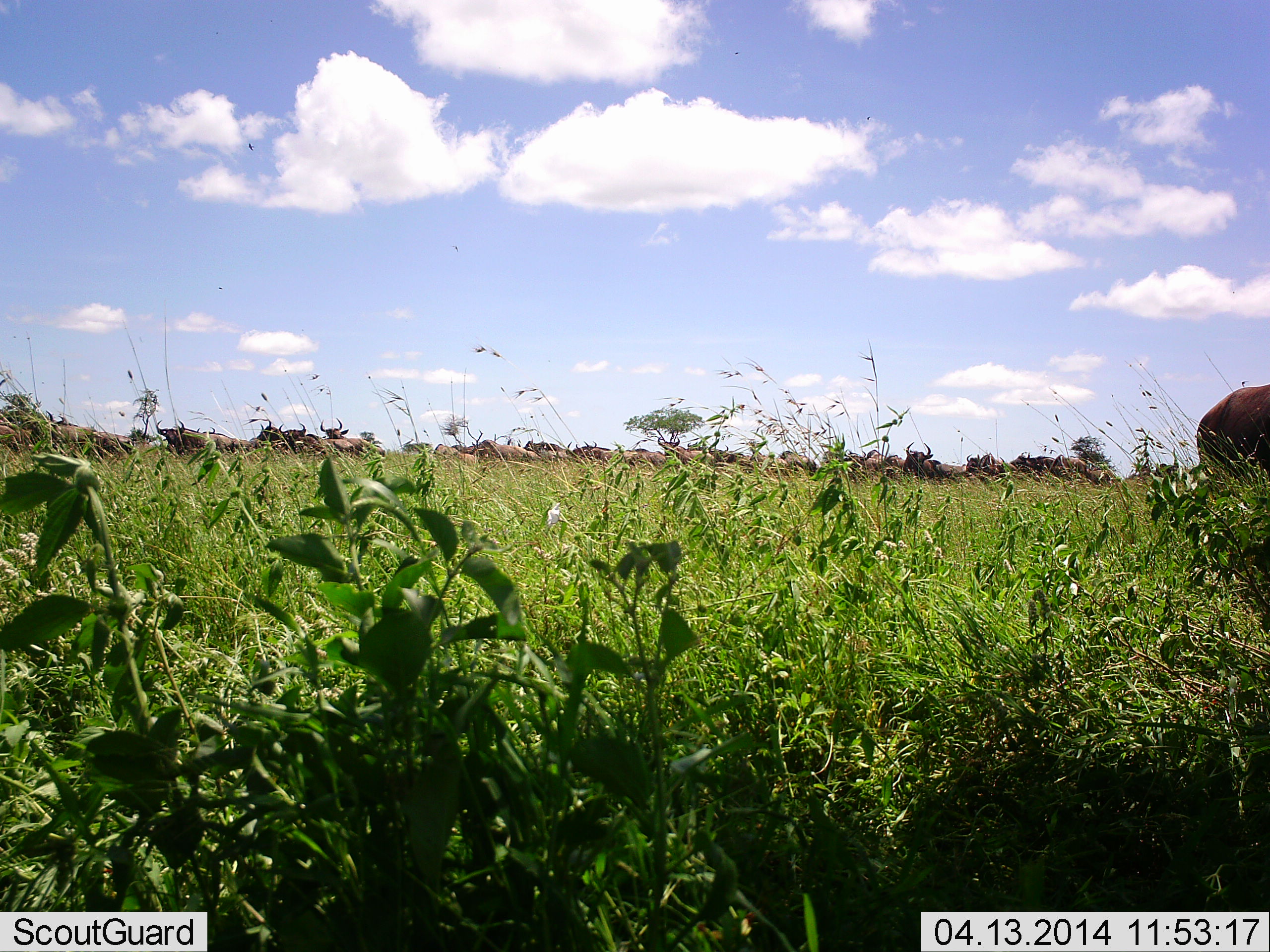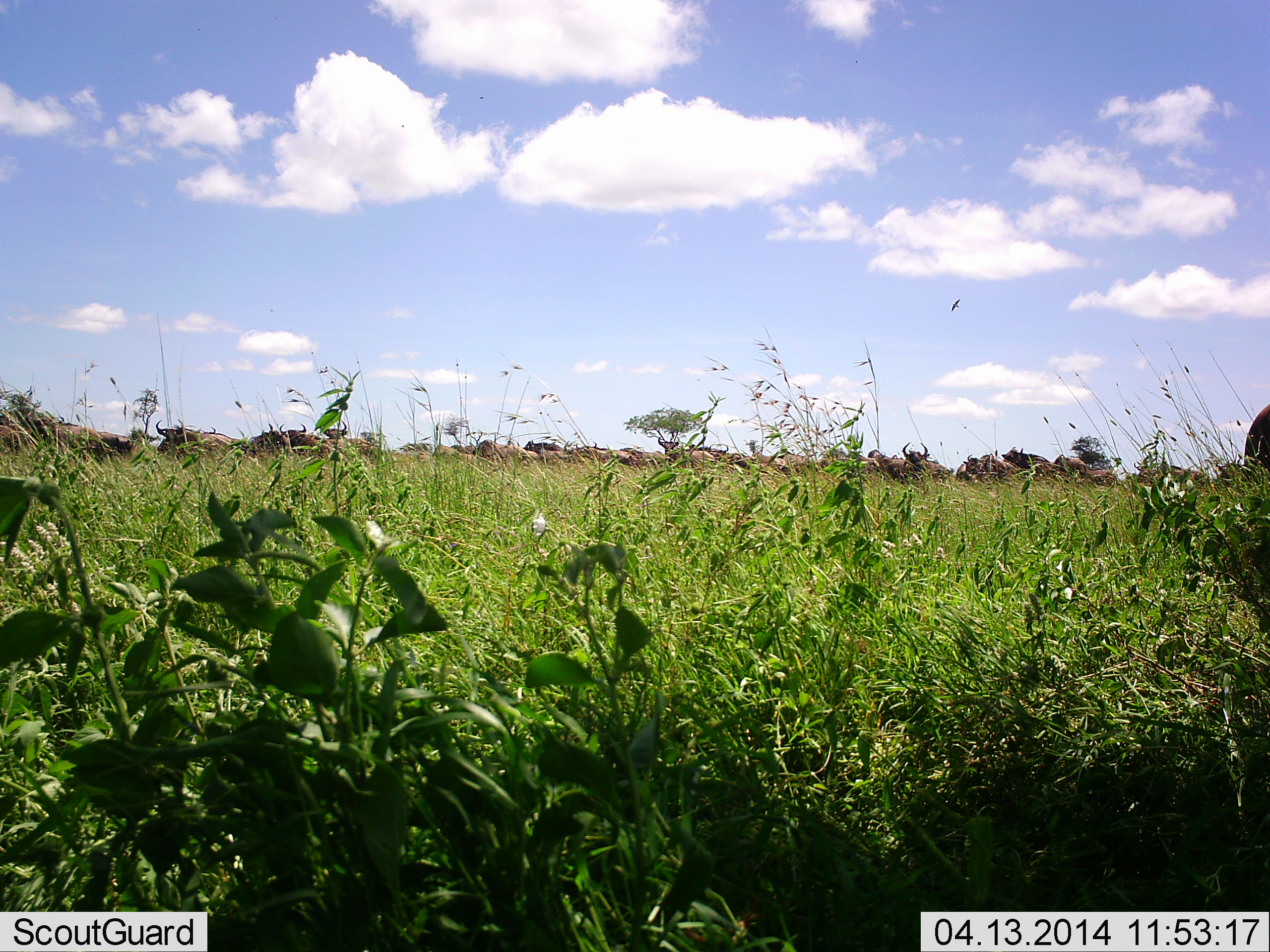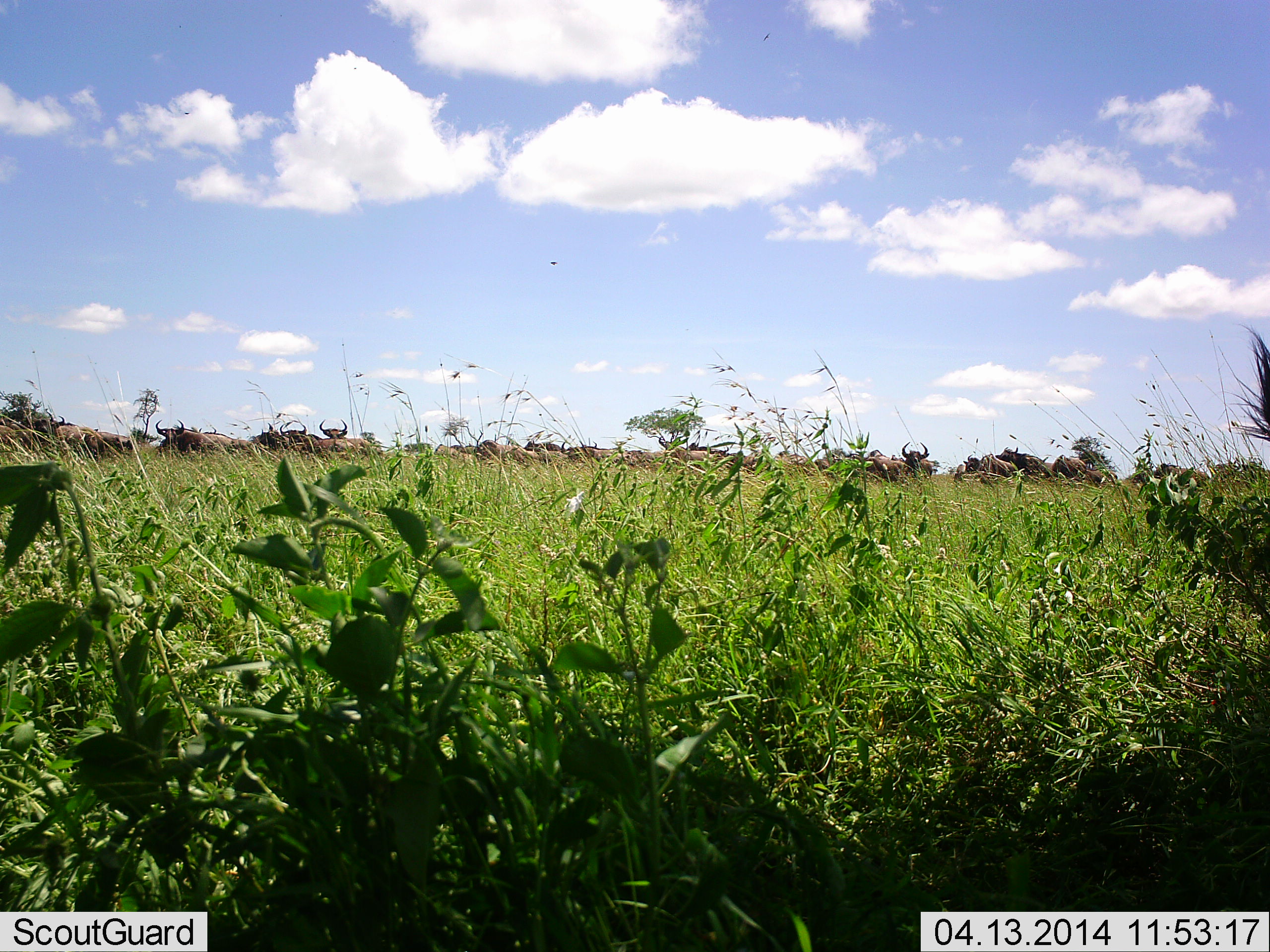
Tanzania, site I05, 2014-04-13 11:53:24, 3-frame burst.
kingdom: Animalia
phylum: Chordata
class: Mammalia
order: Artiodactyla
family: Bovidae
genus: Connochaetes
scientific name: Connochaetes taurinus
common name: blue wildebeest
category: wildebeest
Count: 11-50.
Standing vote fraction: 64%.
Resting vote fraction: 9%.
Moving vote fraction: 45%.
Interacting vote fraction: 0%.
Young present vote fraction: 0%.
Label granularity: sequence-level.